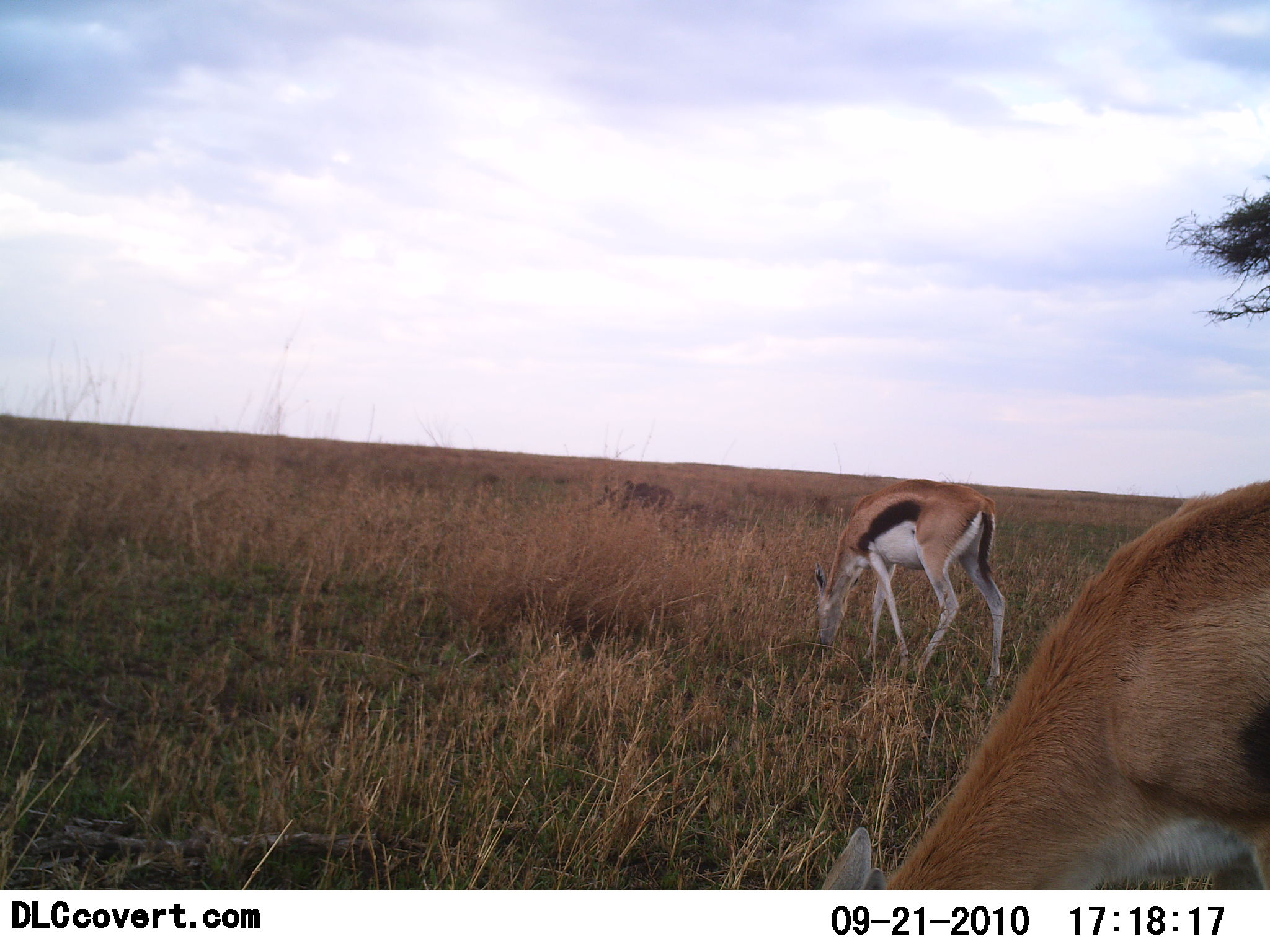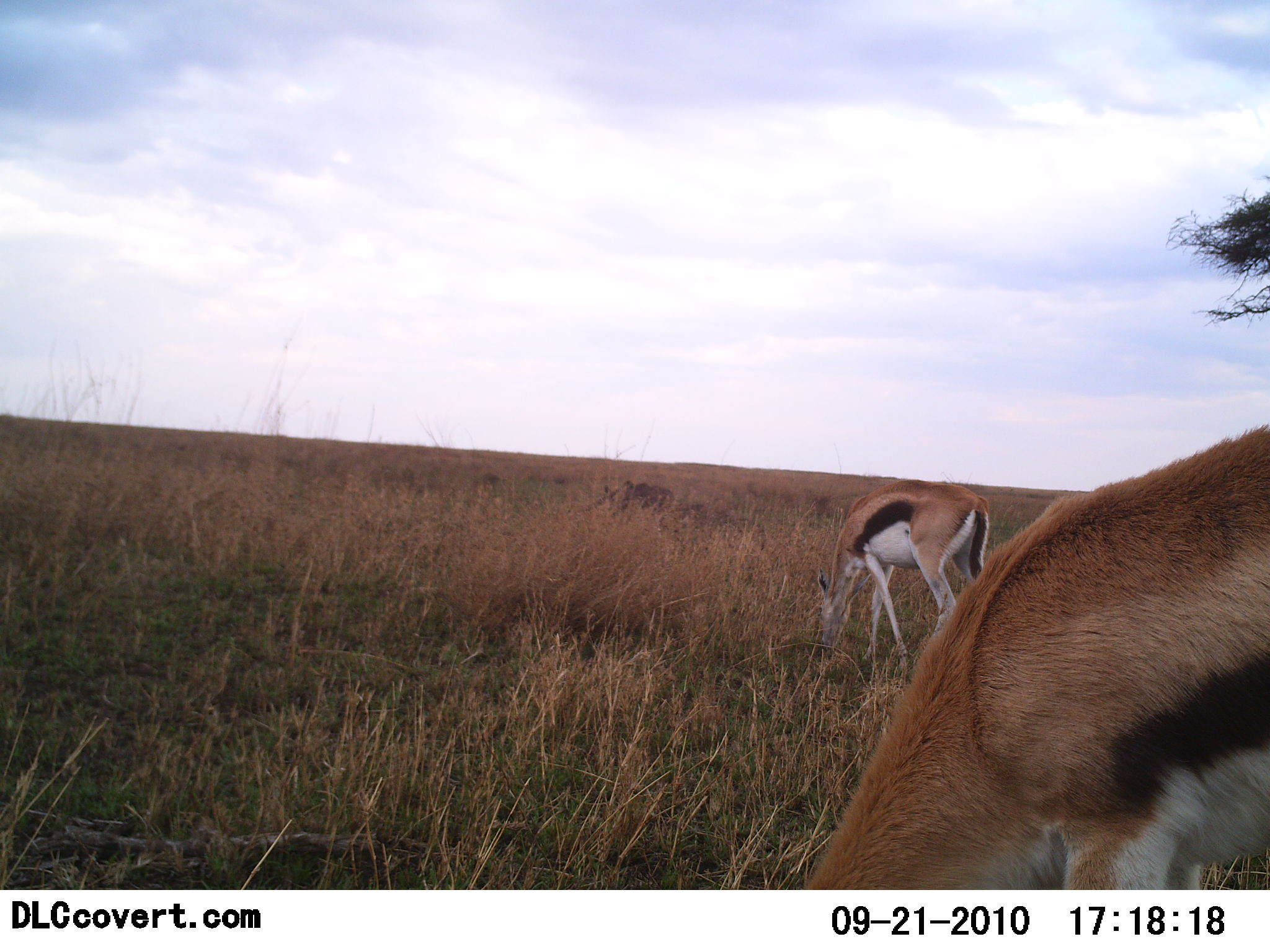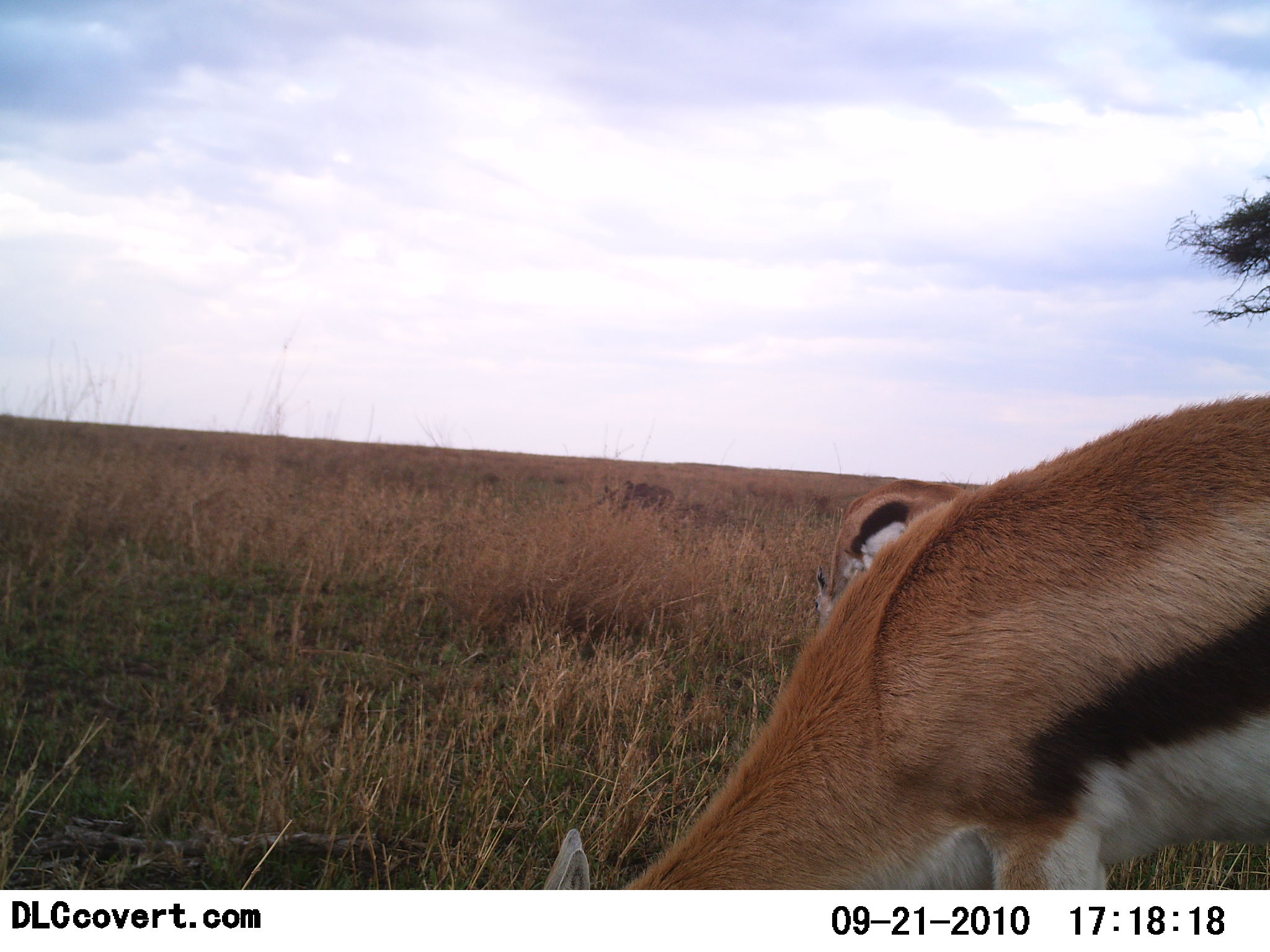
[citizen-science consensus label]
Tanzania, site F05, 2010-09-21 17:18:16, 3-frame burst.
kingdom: Animalia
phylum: Chordata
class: Mammalia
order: Artiodactyla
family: Bovidae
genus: Eudorcas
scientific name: Eudorcas thomsonii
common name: thomson's gazelle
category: gazellethomsons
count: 2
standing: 18%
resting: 0%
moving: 0%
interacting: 0%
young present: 0%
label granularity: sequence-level